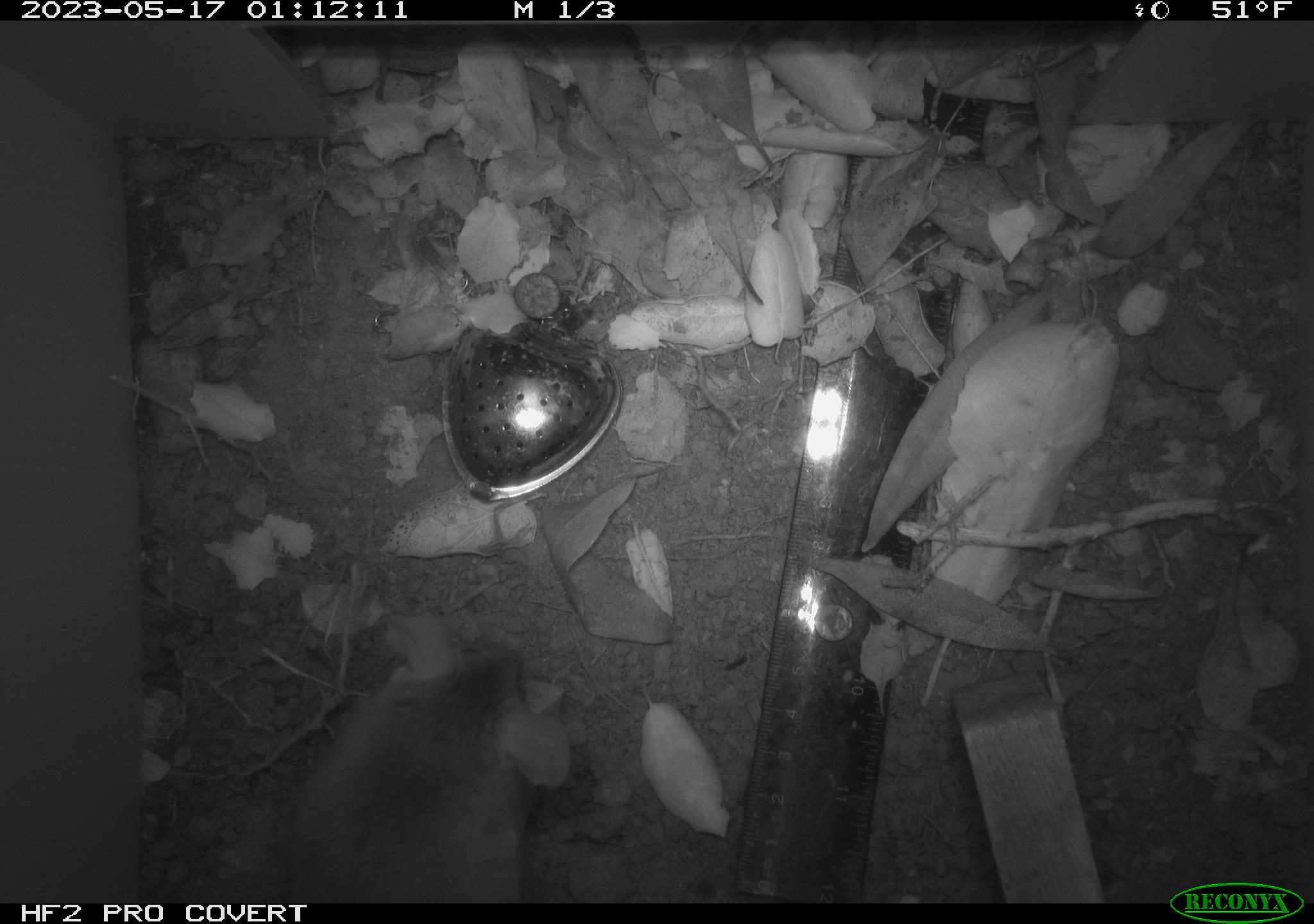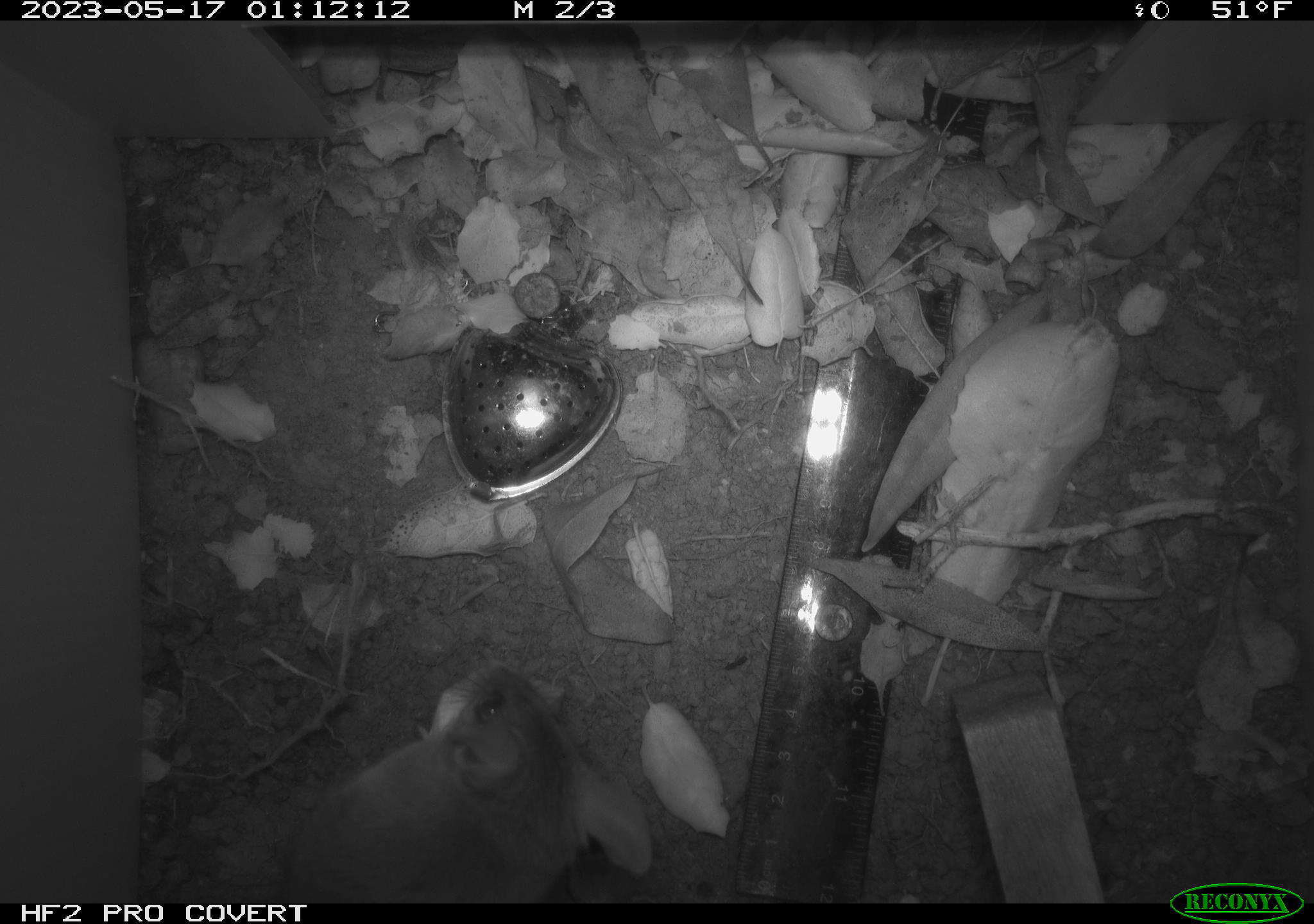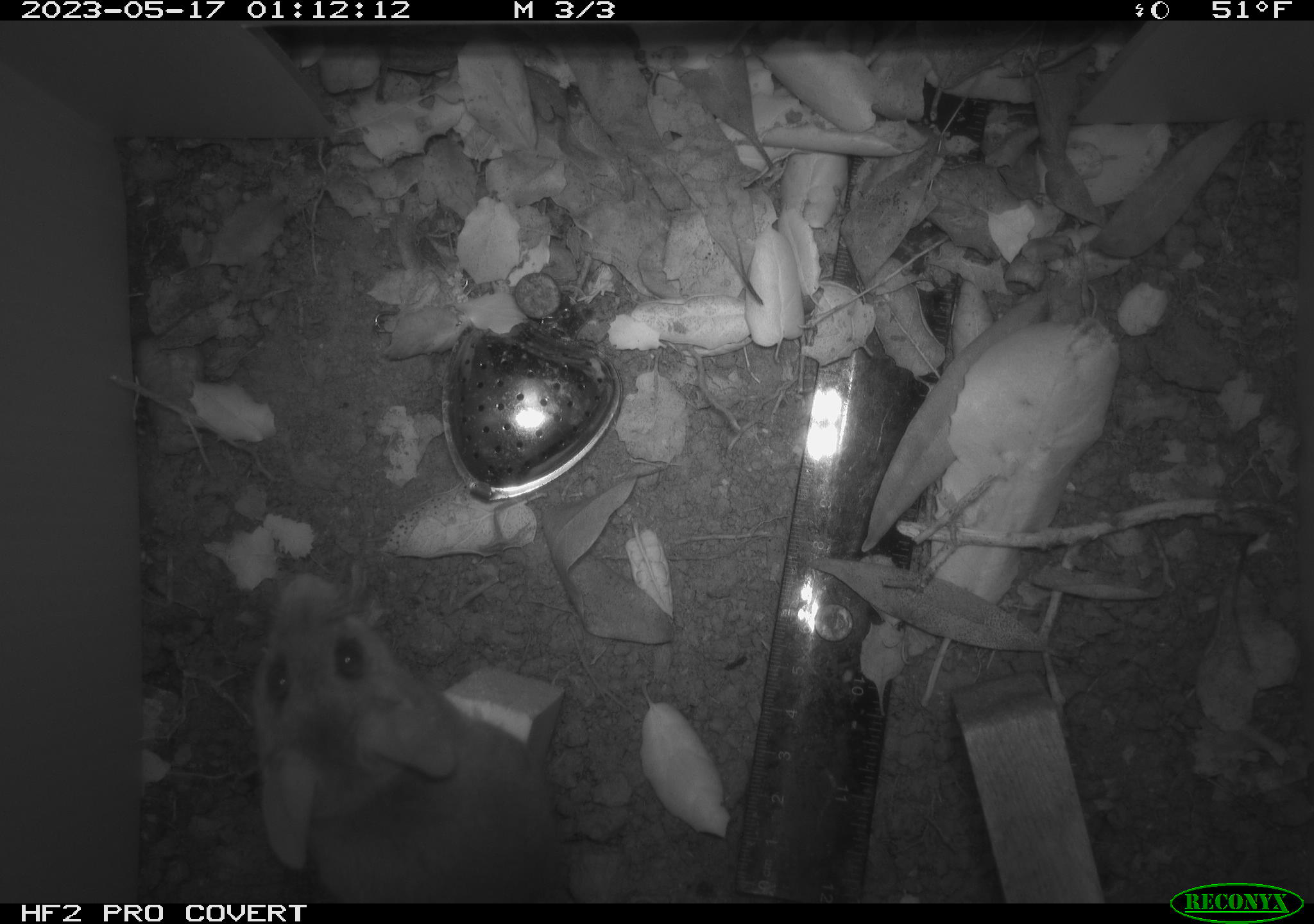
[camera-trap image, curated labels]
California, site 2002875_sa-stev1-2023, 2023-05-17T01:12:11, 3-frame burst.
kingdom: Animalia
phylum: Chordata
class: Mammalia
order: Rodentia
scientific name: Rodentia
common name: mouse species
Mouse species (Rodentia).